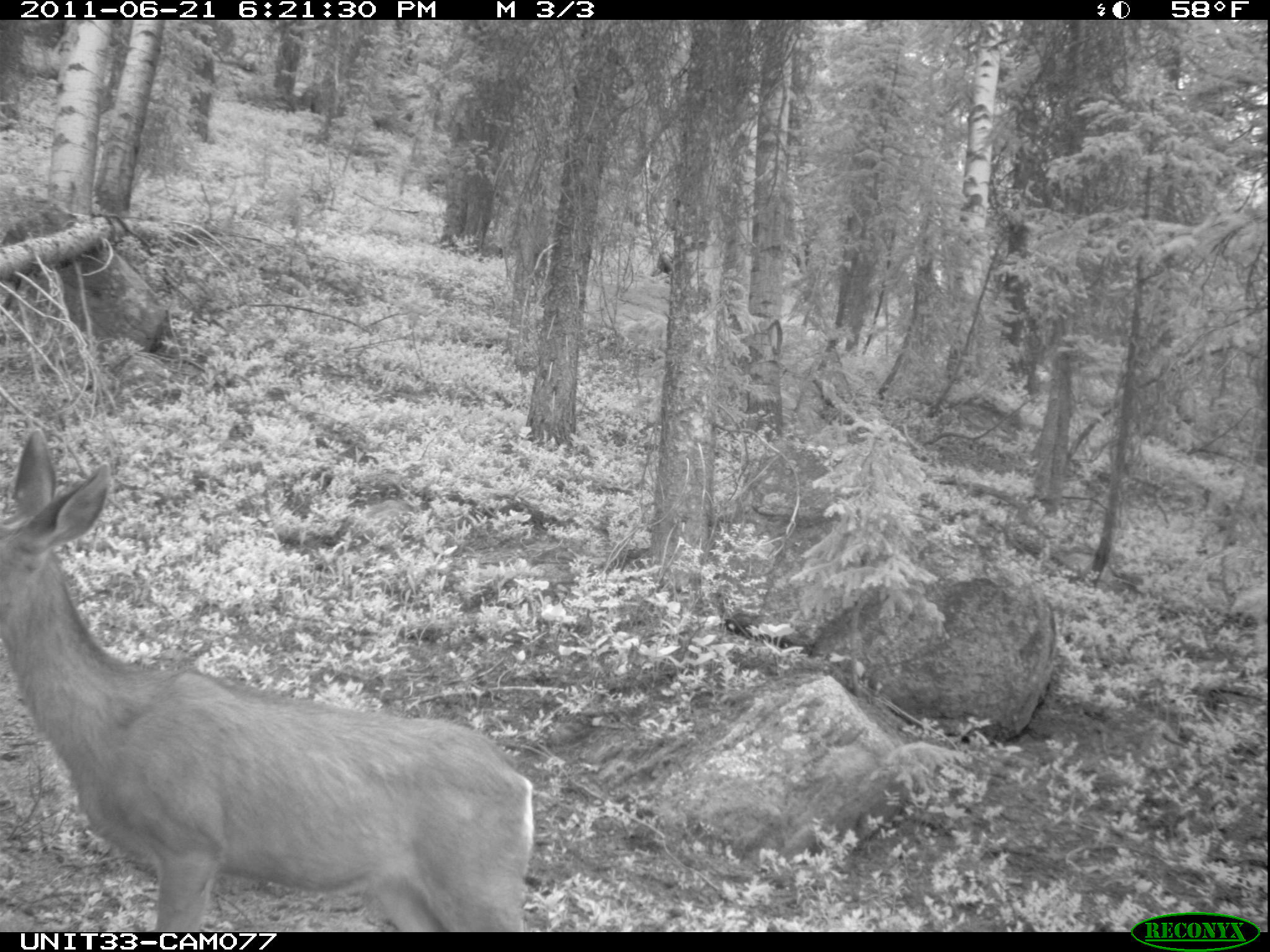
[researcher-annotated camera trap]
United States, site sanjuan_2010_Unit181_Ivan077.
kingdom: Animalia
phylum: Chordata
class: Mammalia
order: Artiodactyla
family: Cervidae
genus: Odocoileus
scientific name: Odocoileus hemionus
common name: mule deer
Odocoileus hemionus (mule deer).